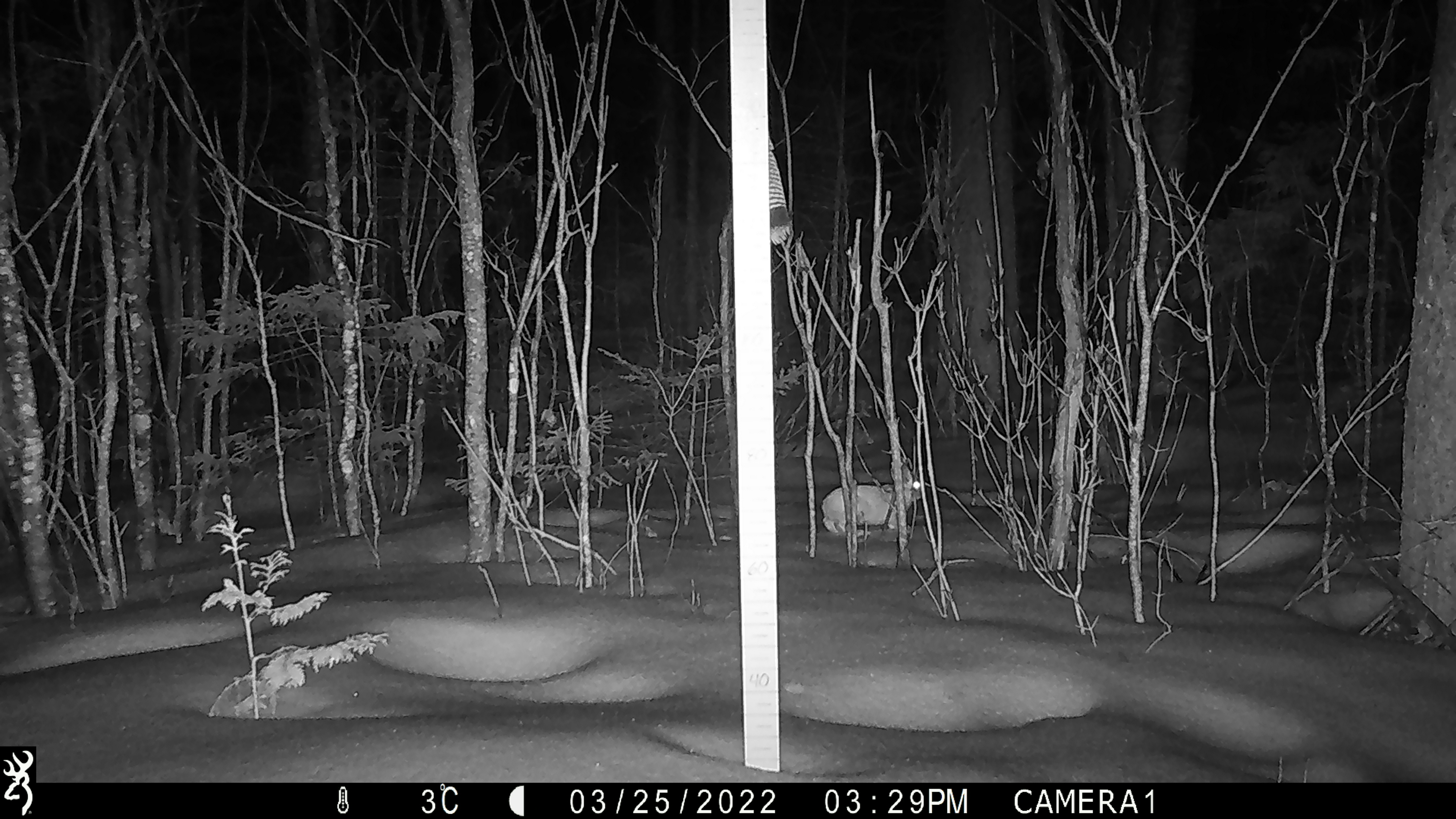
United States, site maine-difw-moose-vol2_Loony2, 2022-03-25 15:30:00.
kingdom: Animalia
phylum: Chordata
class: Mammalia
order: Lagomorpha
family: Leporidae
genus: Lepus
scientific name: Lepus americanus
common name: snowshoe hare